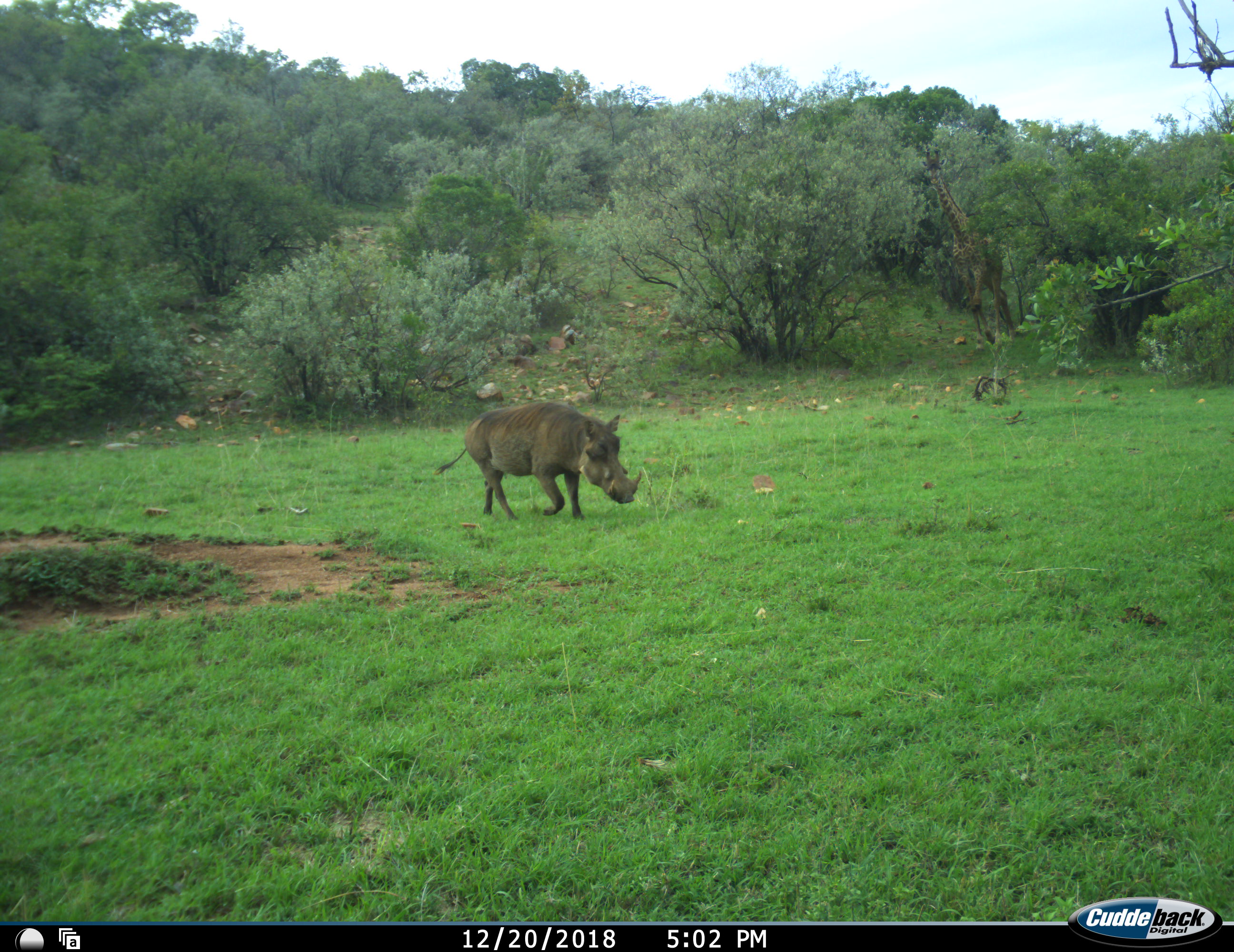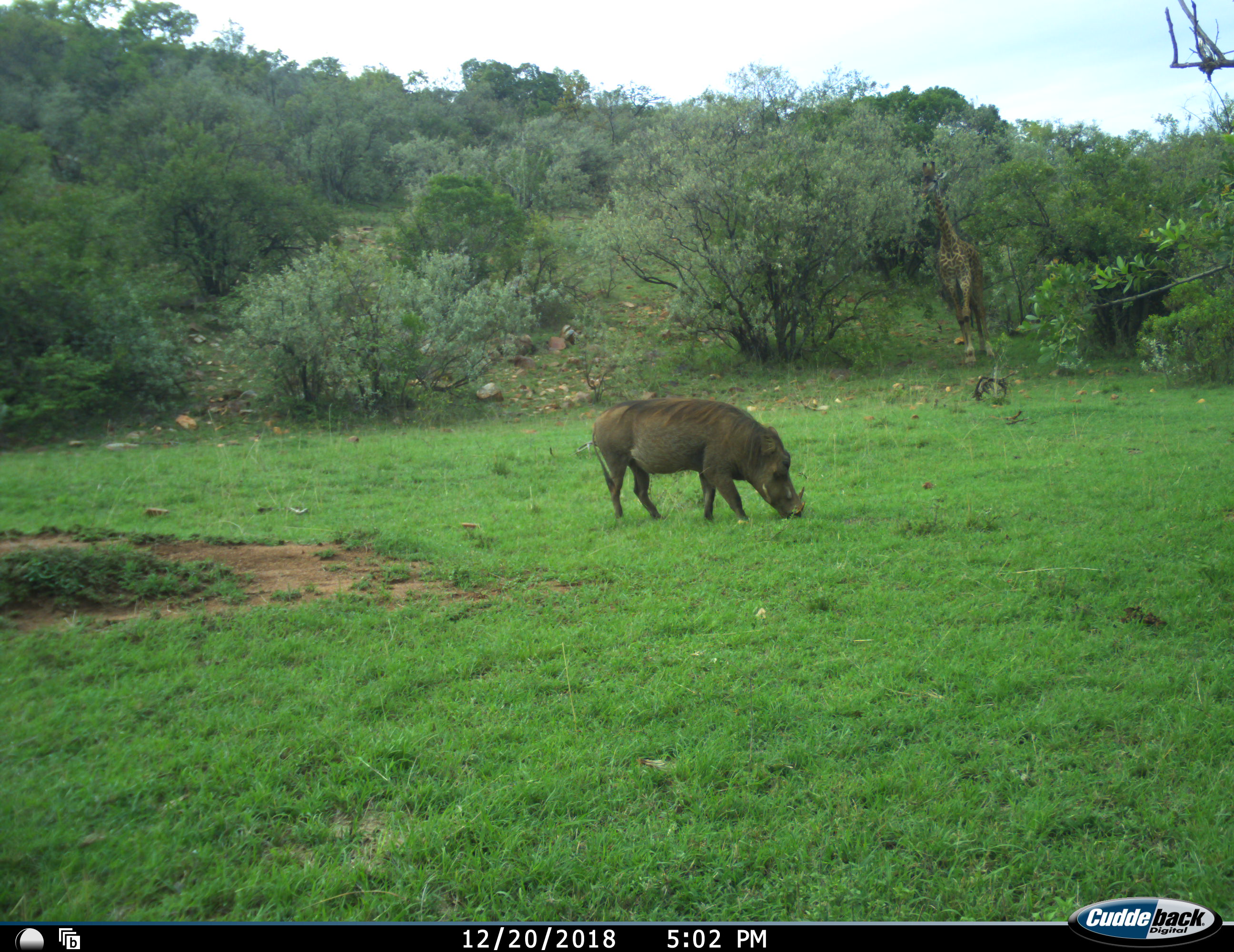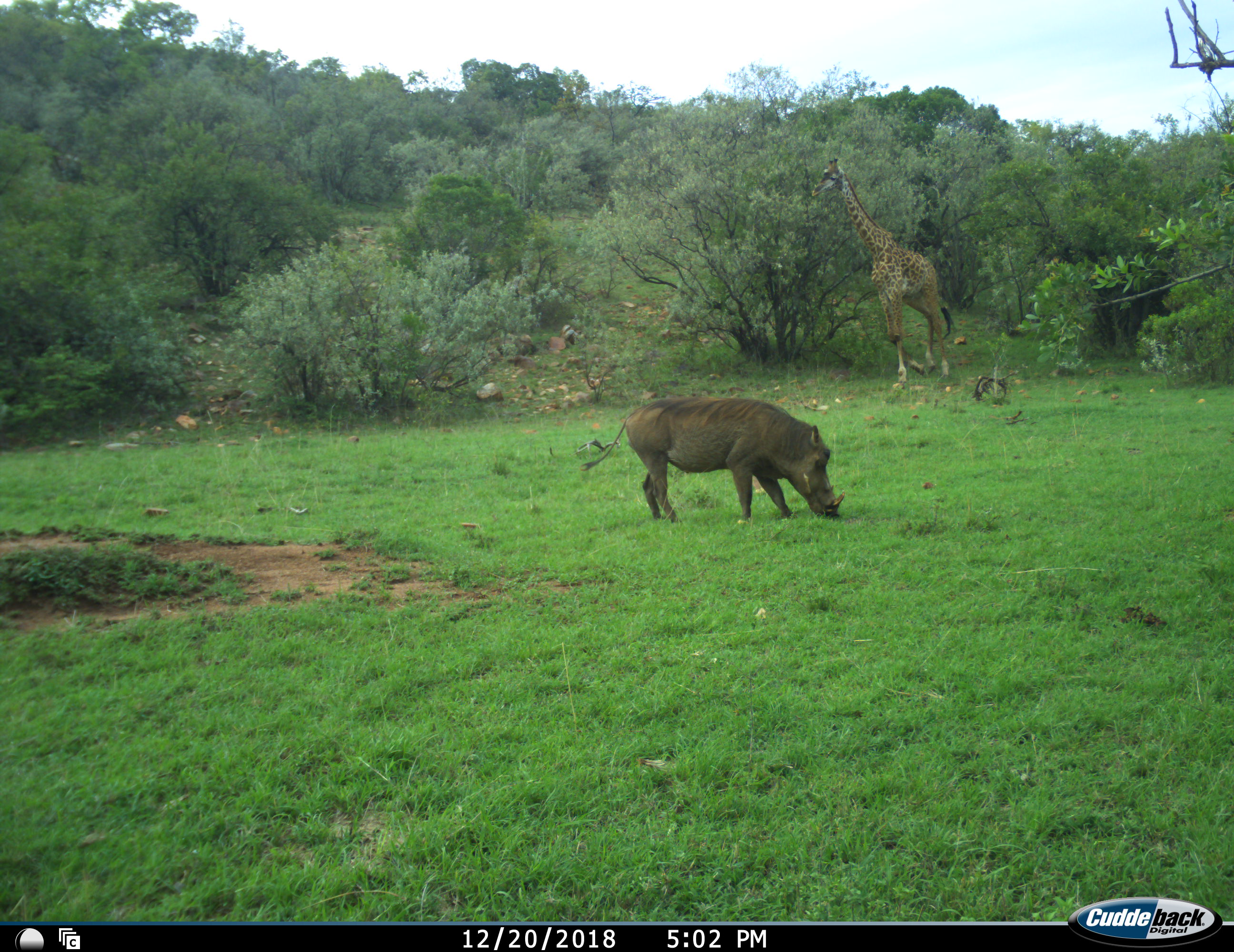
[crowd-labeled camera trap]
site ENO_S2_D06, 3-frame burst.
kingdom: Animalia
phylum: Chordata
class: Mammalia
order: Artiodactyla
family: Giraffidae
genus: Giraffa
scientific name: Giraffa camelopardalis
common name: giraffe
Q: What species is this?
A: Giraffe (Giraffa camelopardalis).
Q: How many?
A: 1.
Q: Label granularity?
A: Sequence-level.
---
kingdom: Animalia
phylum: Chordata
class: Mammalia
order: Artiodactyla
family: Suidae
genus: Phacochoerus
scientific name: Phacochoerus africanus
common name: warthog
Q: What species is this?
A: Warthog (Phacochoerus africanus).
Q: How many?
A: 1.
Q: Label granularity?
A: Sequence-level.